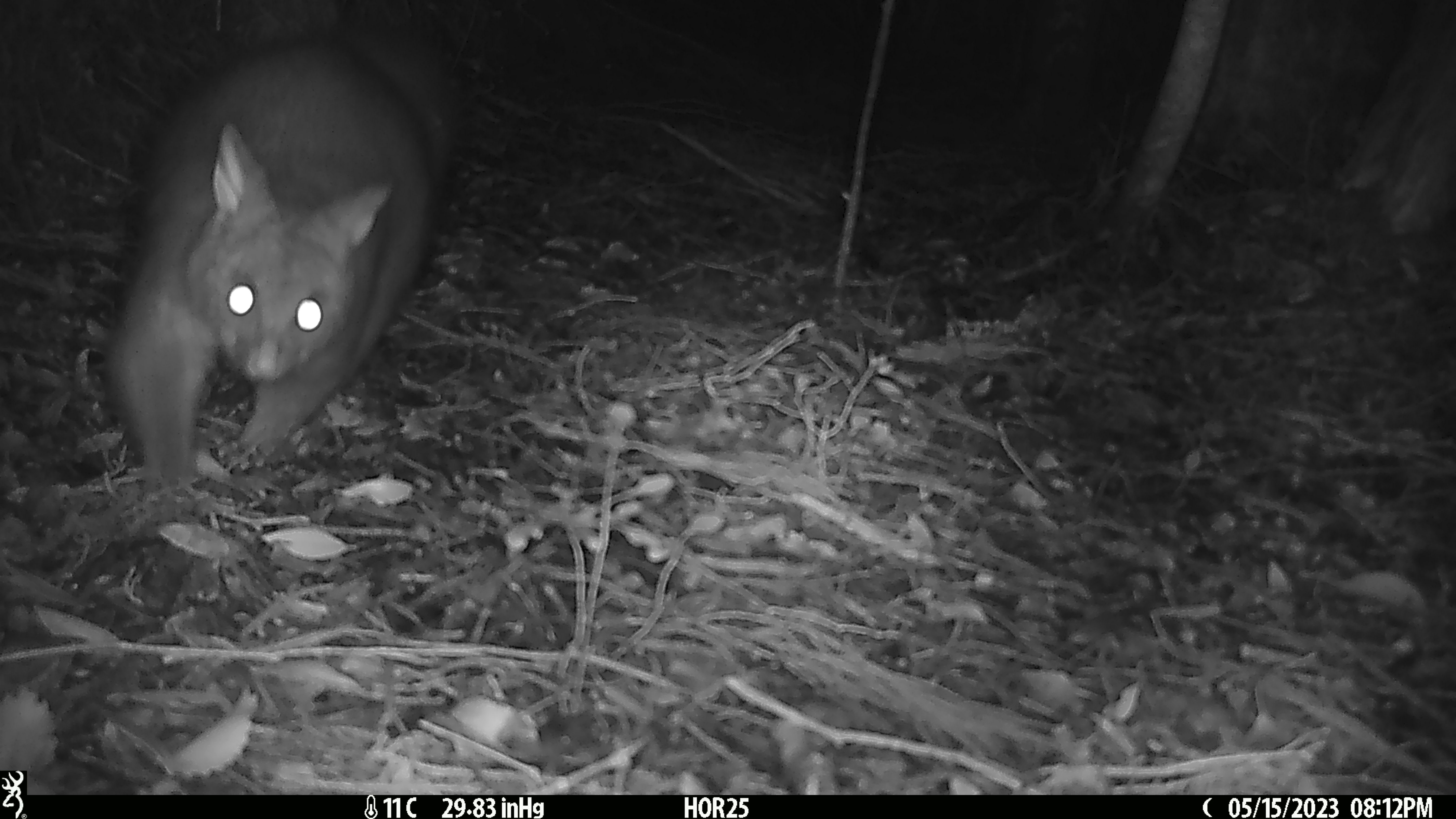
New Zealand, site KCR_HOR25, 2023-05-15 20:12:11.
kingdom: Animalia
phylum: Chordata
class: Mammalia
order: Diprotodontia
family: Phalangeridae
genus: Trichosurus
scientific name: Trichosurus vulpecula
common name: common brushtail possum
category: possum